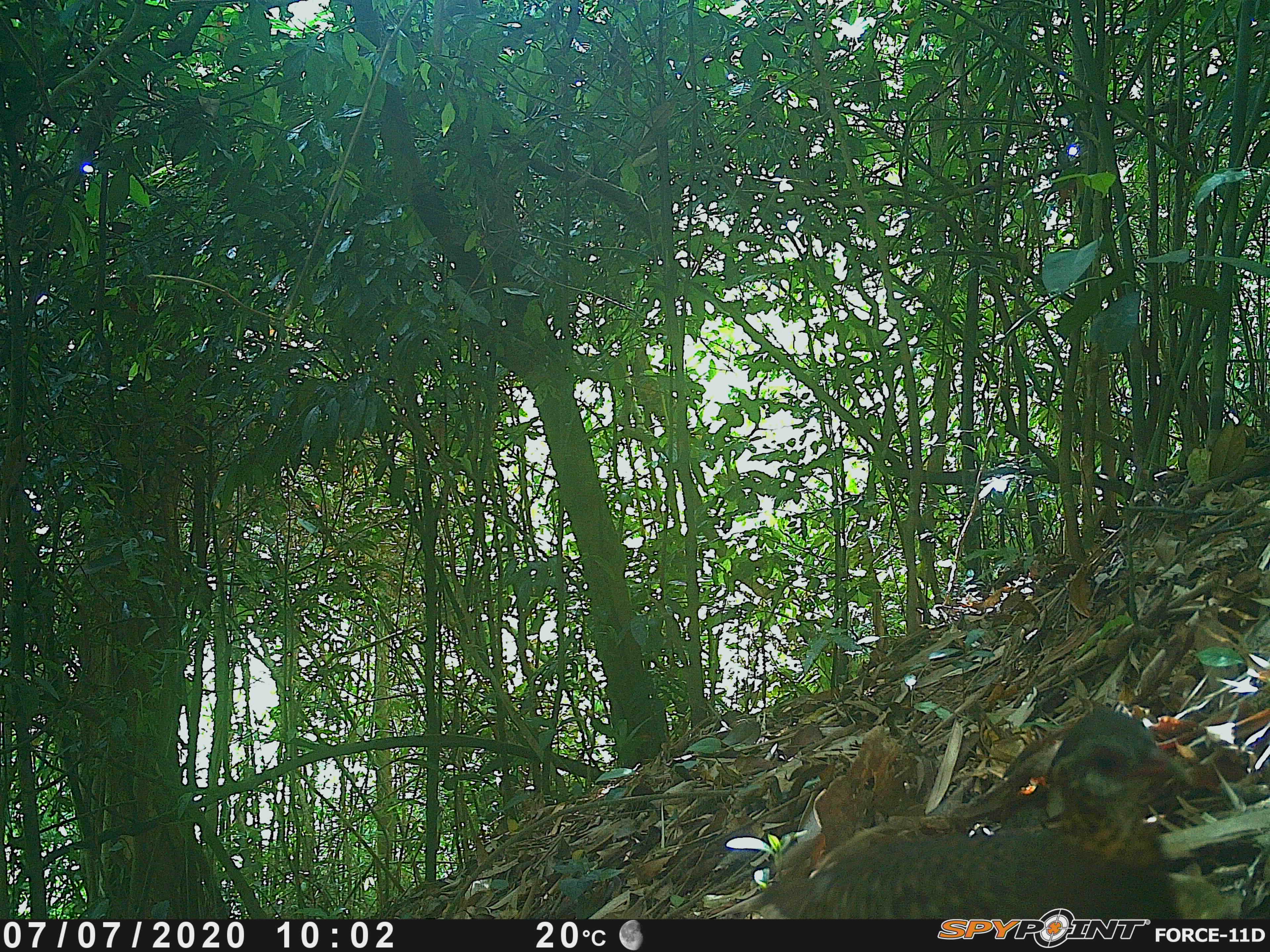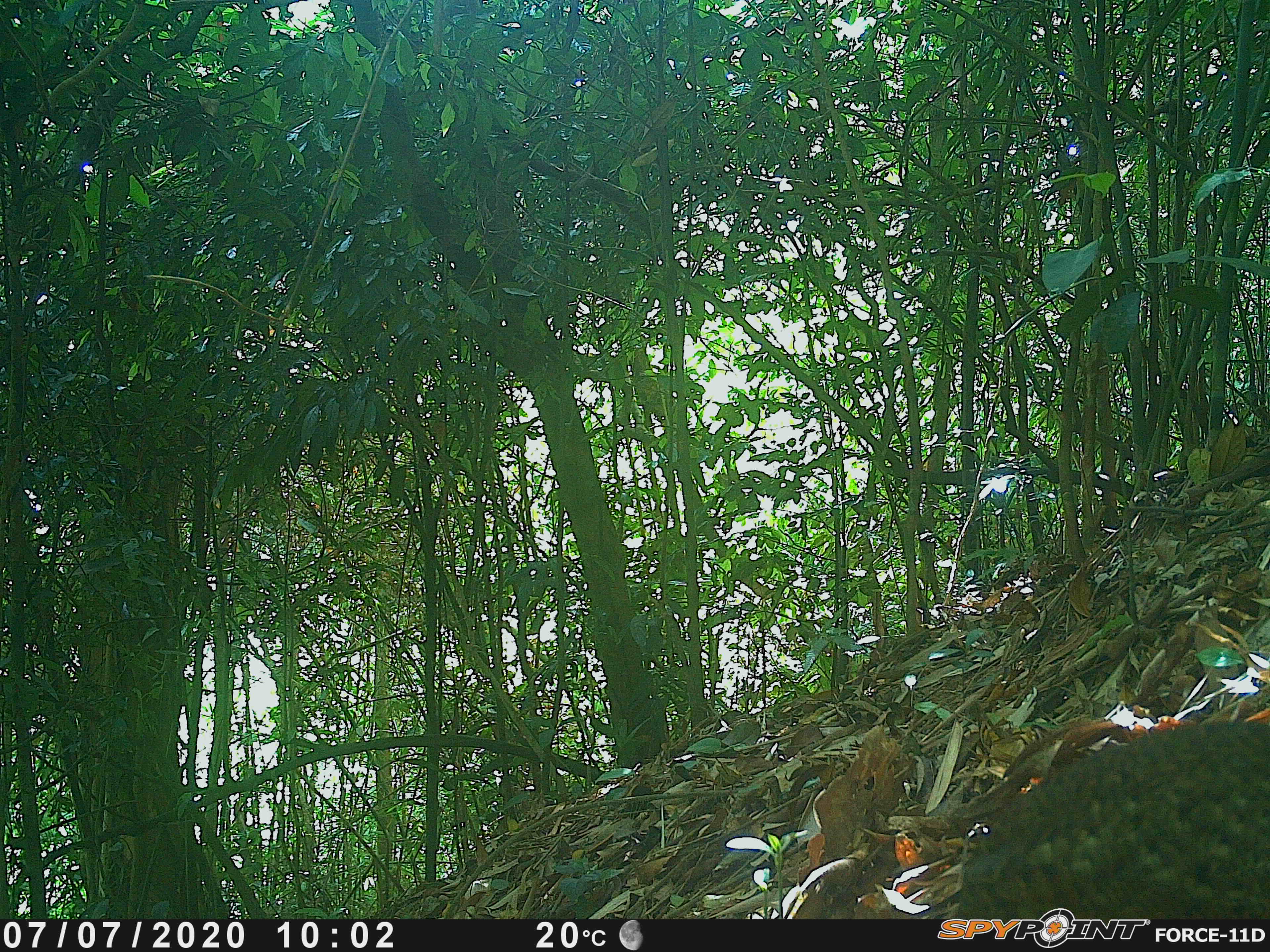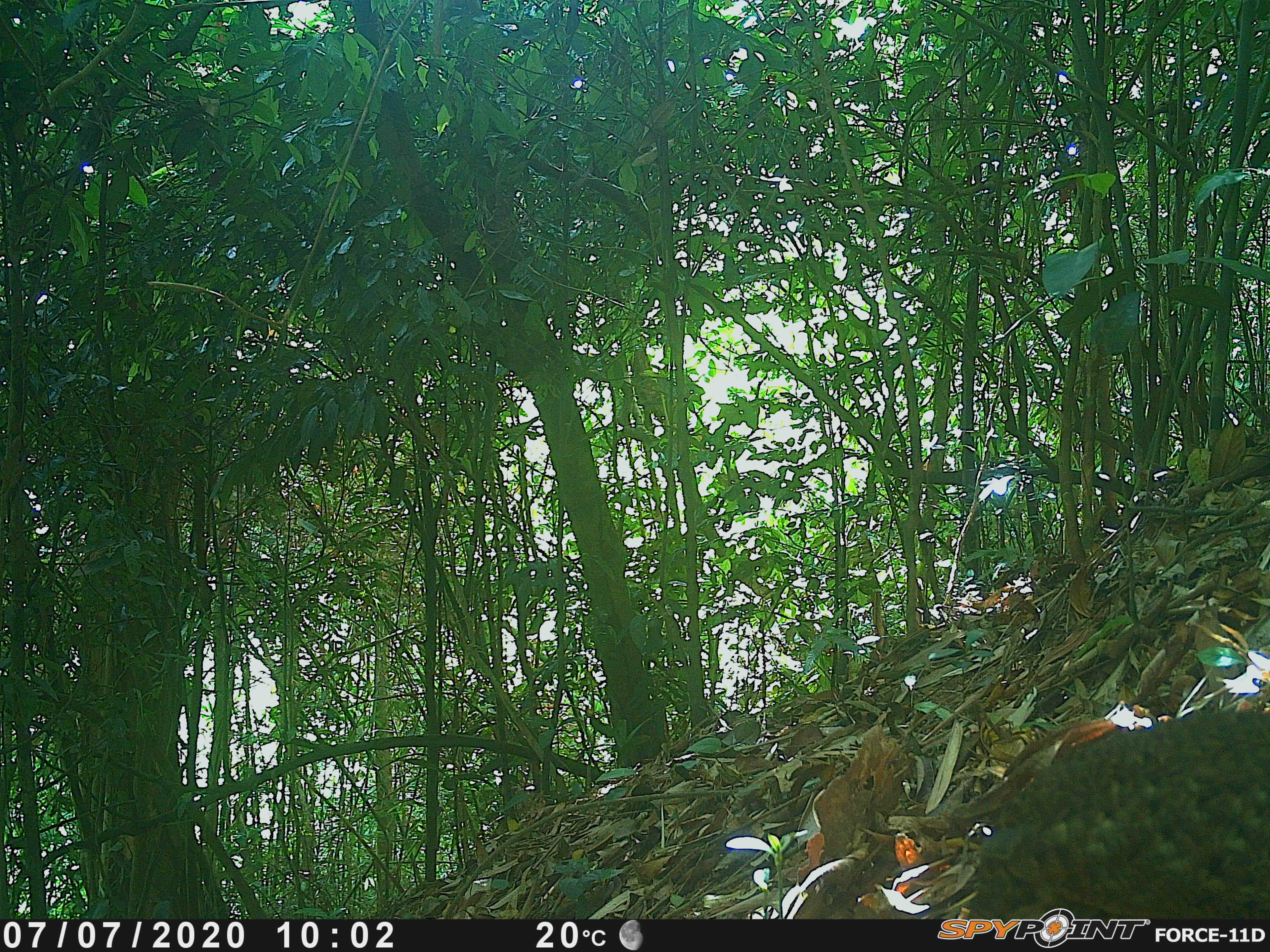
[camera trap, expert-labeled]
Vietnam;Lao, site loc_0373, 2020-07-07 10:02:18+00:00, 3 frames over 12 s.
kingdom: Animalia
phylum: Chordata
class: Aves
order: Galliformes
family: Phasianidae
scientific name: Phasianidae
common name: partridge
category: unidentified partridge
Unidentified partridge (partridge) (Phasianidae). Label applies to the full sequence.